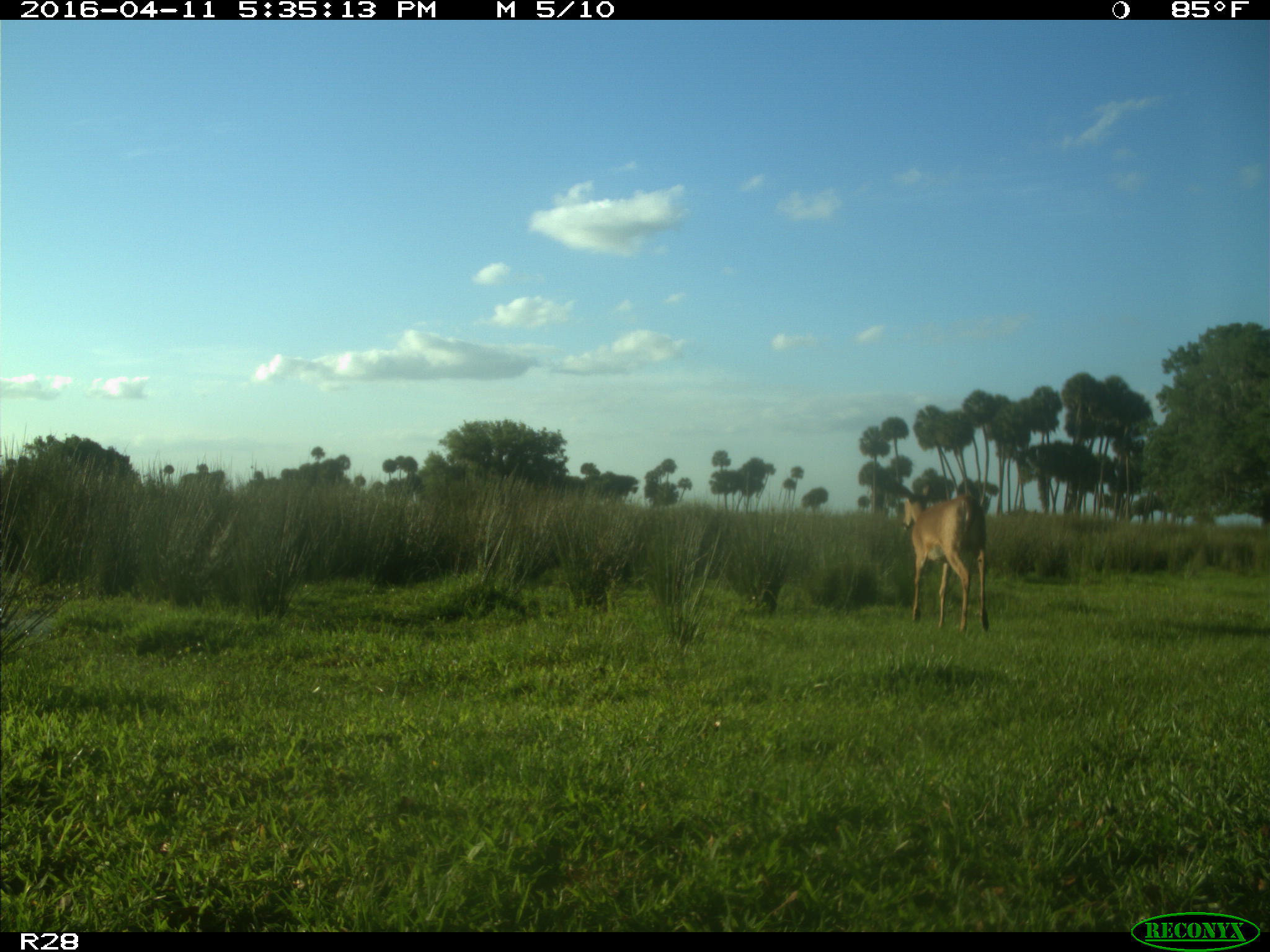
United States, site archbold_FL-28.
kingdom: Animalia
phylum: Chordata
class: Mammalia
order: Artiodactyla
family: Cervidae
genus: Odocoileus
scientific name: Odocoileus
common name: deer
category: unidentified deer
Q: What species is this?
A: Unidentified deer (deer) (Odocoileus).